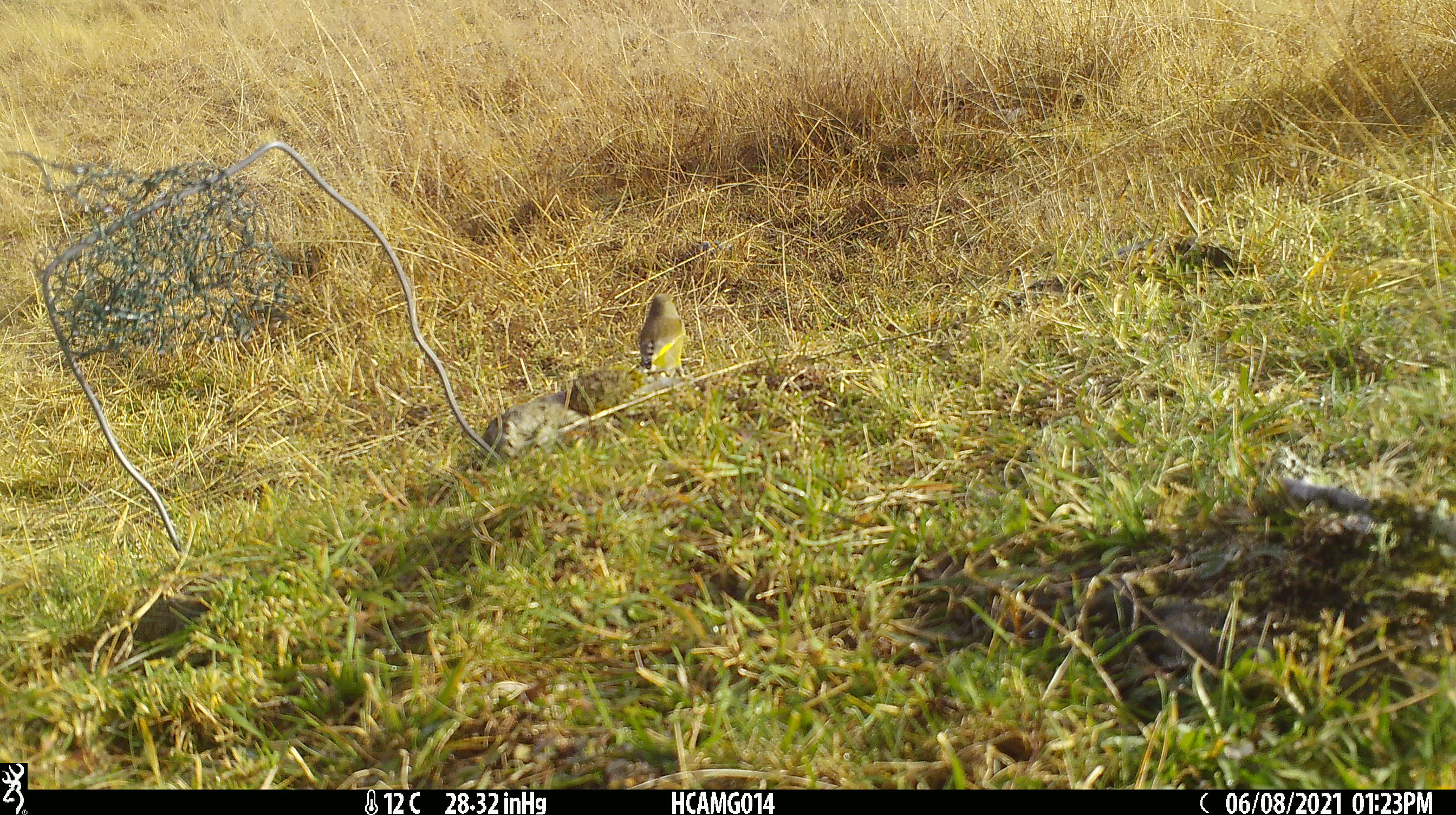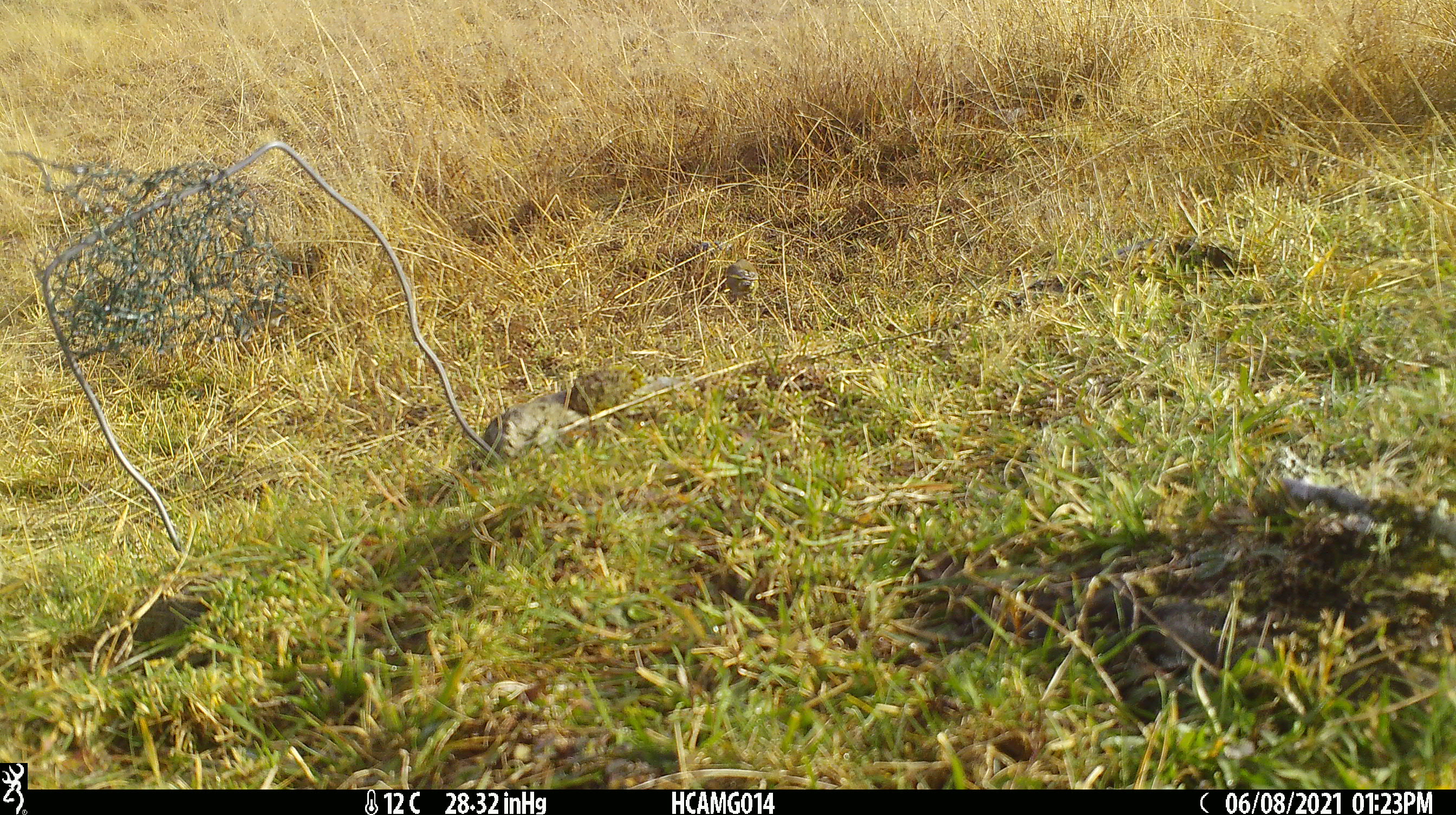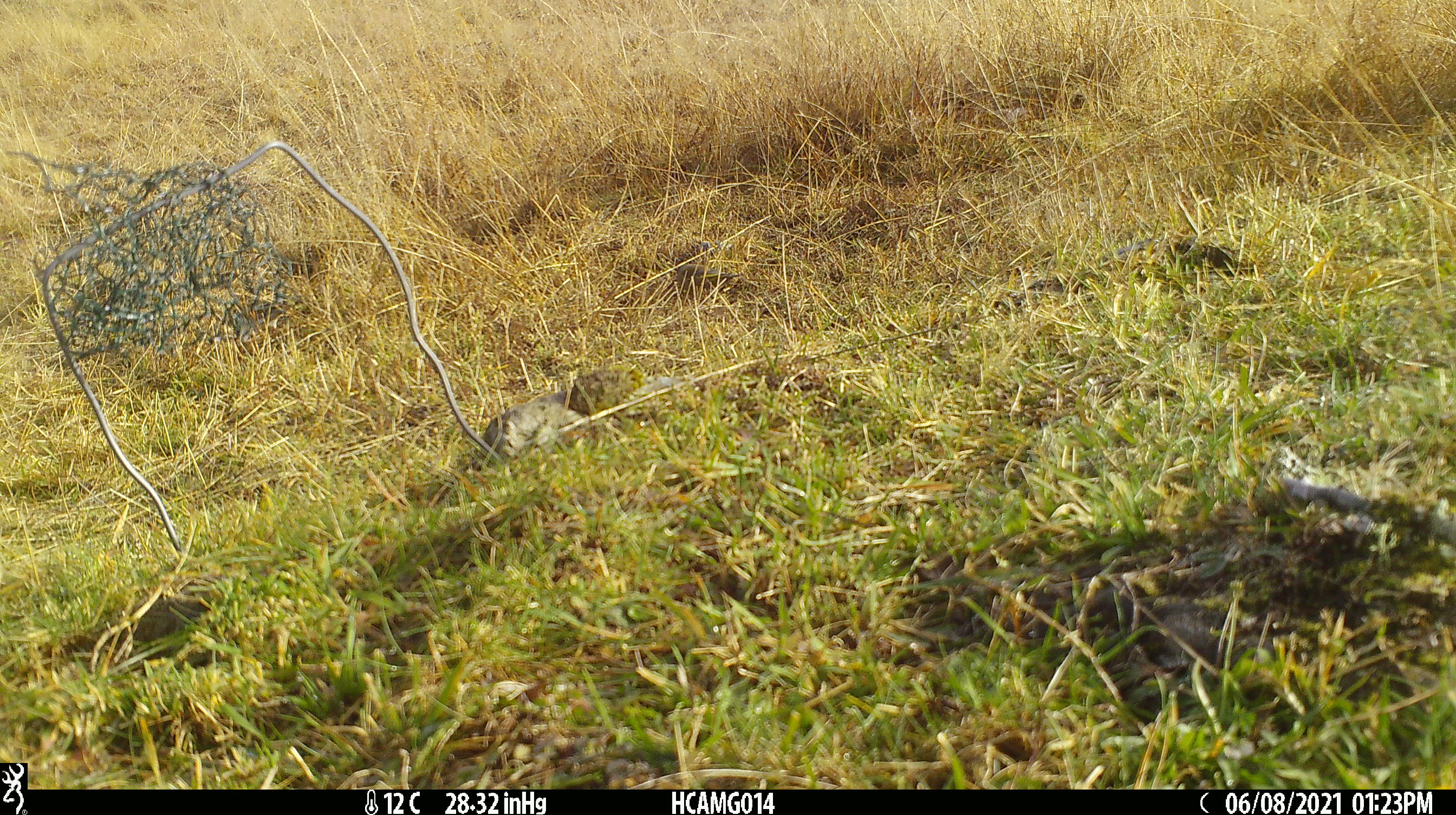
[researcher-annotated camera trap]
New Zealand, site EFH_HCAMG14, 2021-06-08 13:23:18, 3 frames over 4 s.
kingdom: Animalia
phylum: Chordata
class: Aves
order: Passeriformes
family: Fringillidae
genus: Chloris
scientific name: Chloris chloris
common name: greenfinch